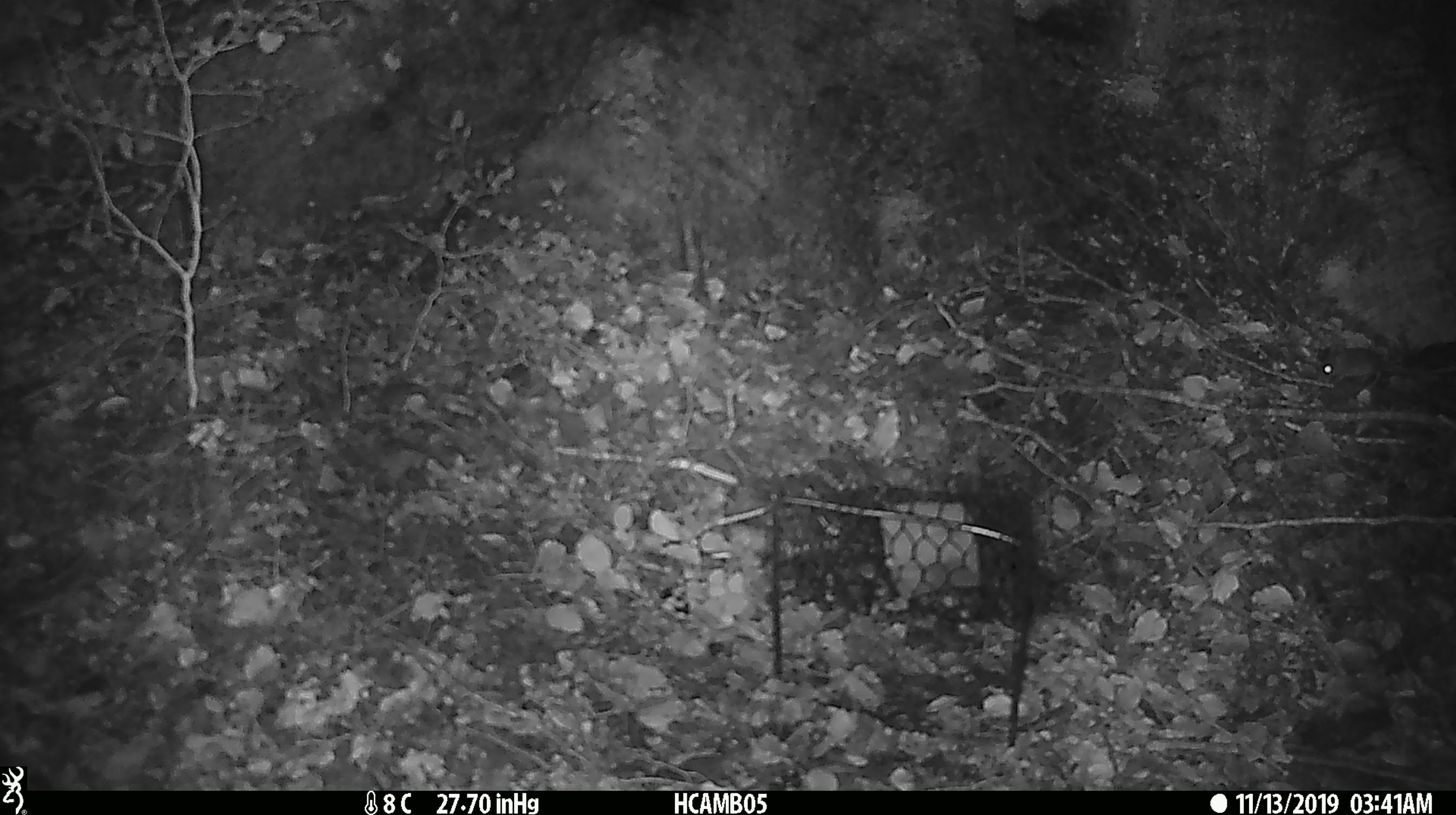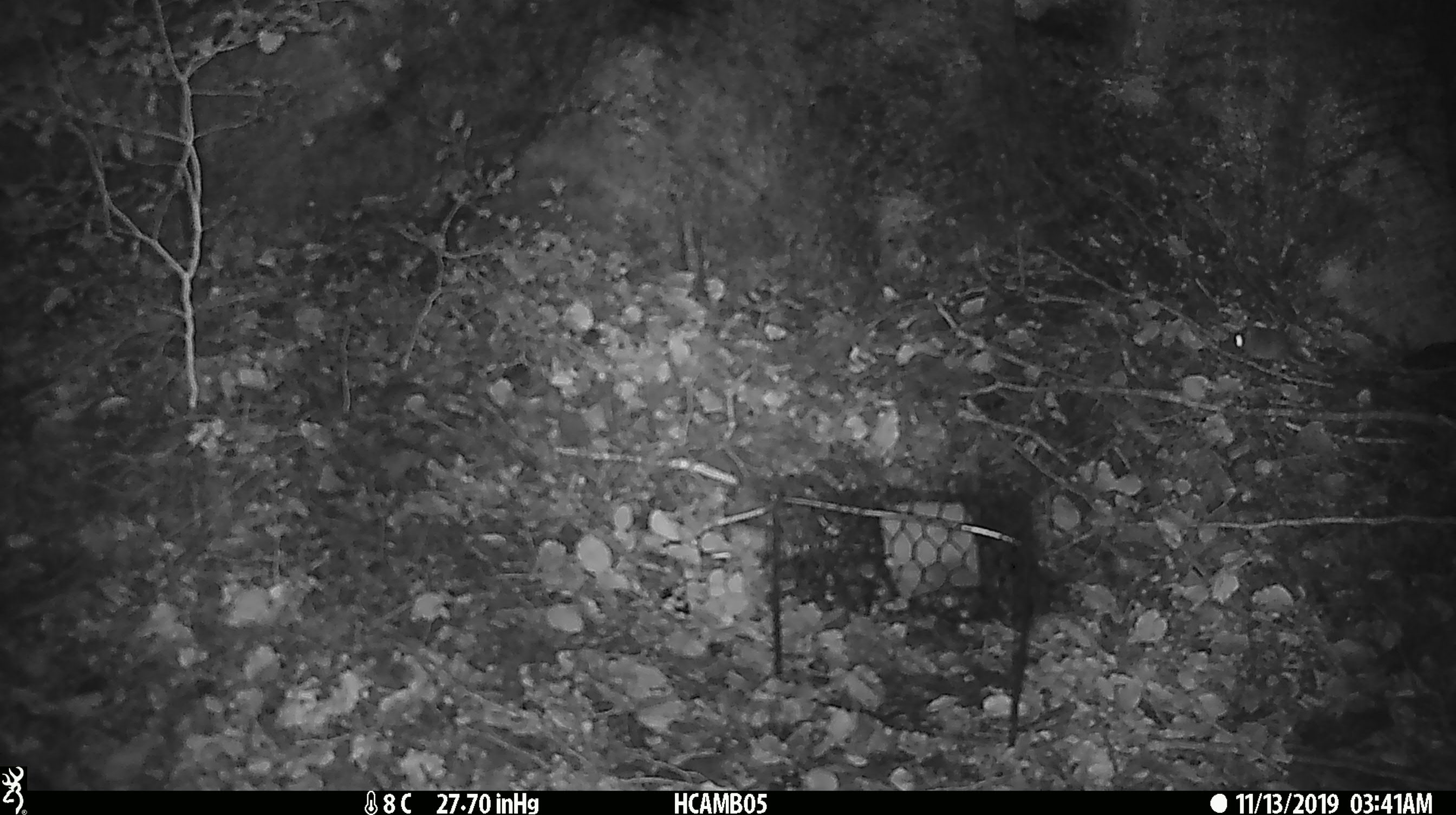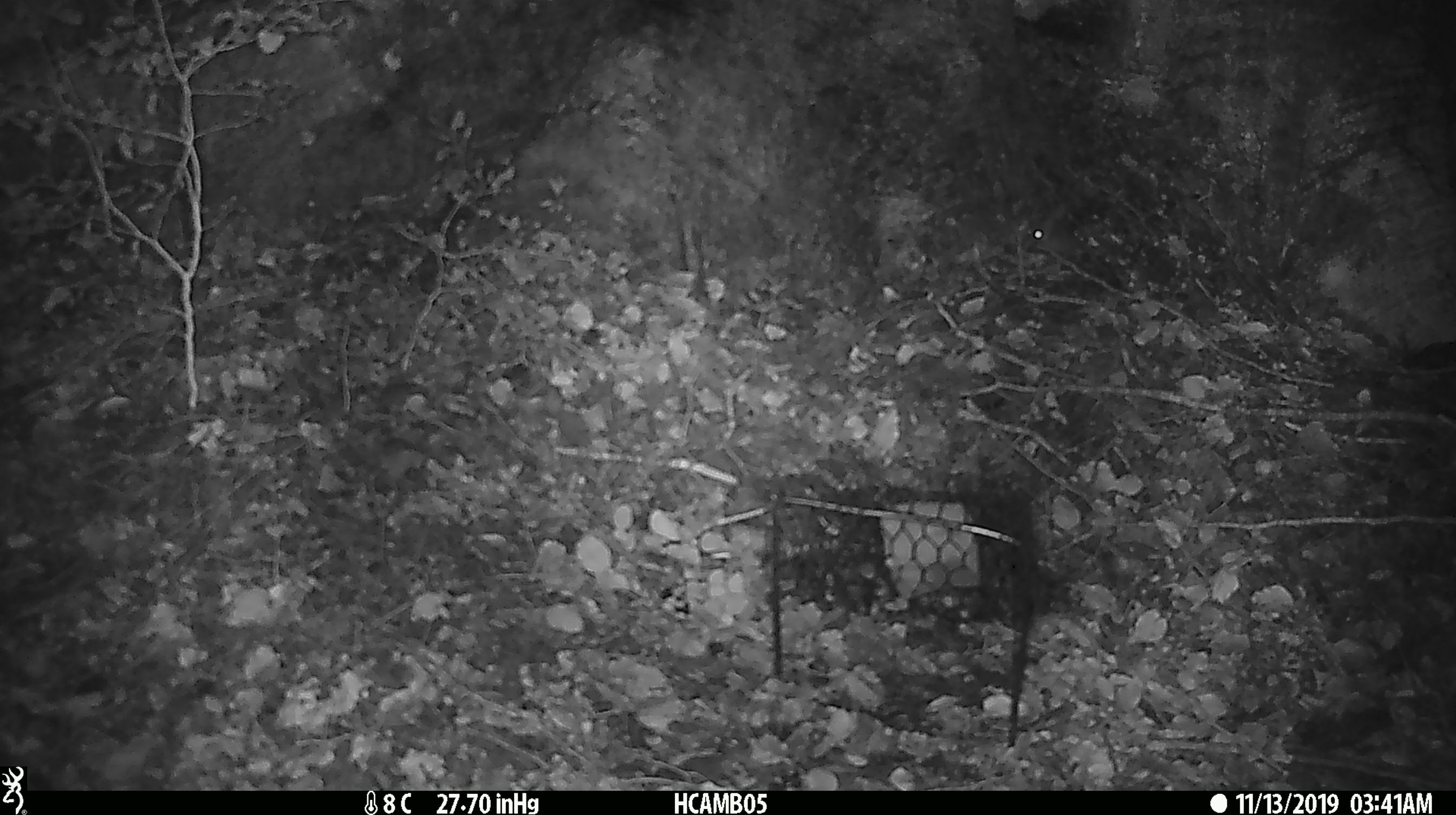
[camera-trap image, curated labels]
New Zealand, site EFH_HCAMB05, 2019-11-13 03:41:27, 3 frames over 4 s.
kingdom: Animalia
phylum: Chordata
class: Mammalia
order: Rodentia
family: Muridae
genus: Mus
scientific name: Mus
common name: mouse